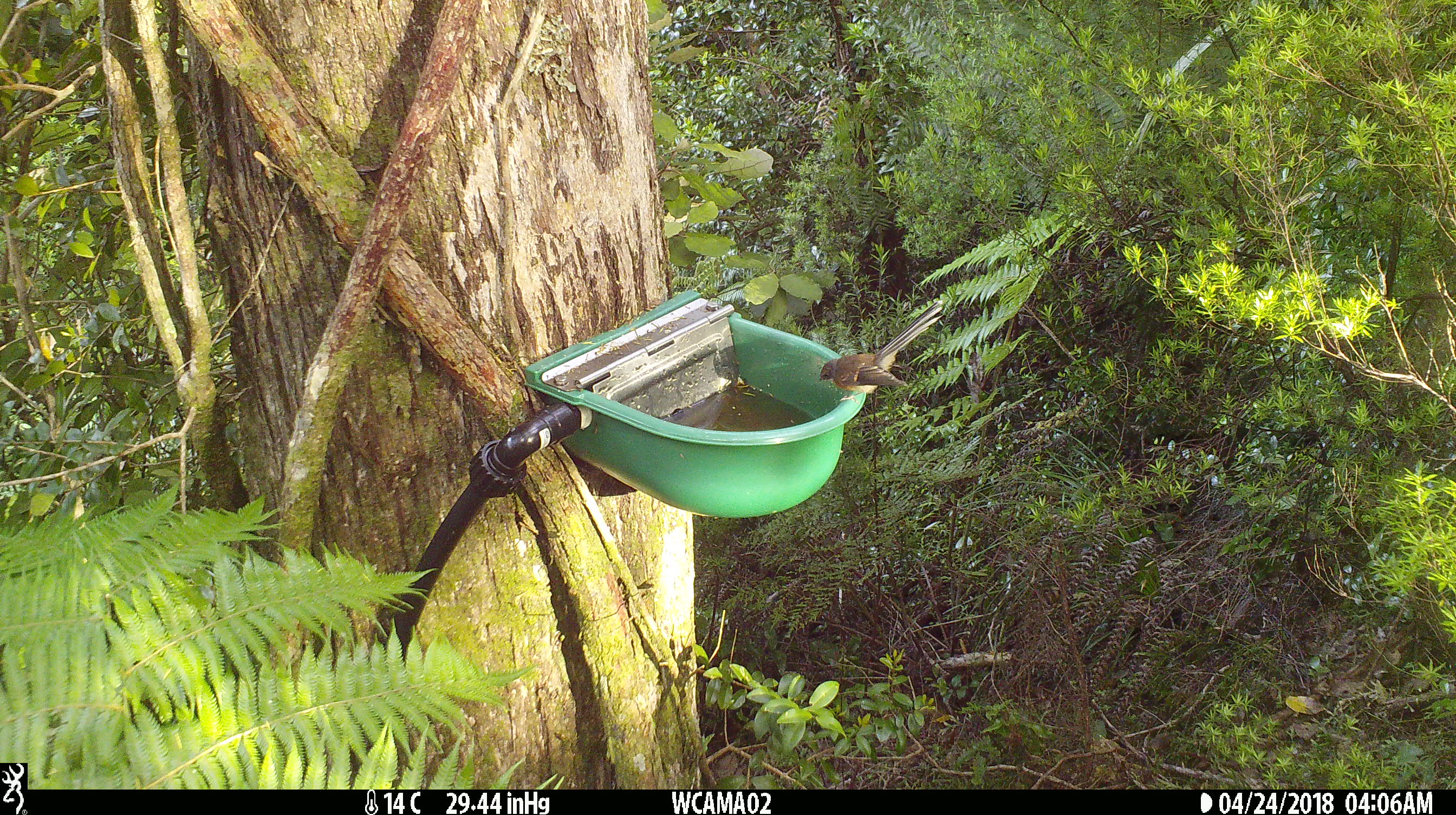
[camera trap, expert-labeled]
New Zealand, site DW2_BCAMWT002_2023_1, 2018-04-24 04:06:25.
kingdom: Animalia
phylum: Chordata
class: Aves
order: Passeriformes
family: Rhipiduridae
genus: Rhipidura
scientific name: Rhipidura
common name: fantails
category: fantail